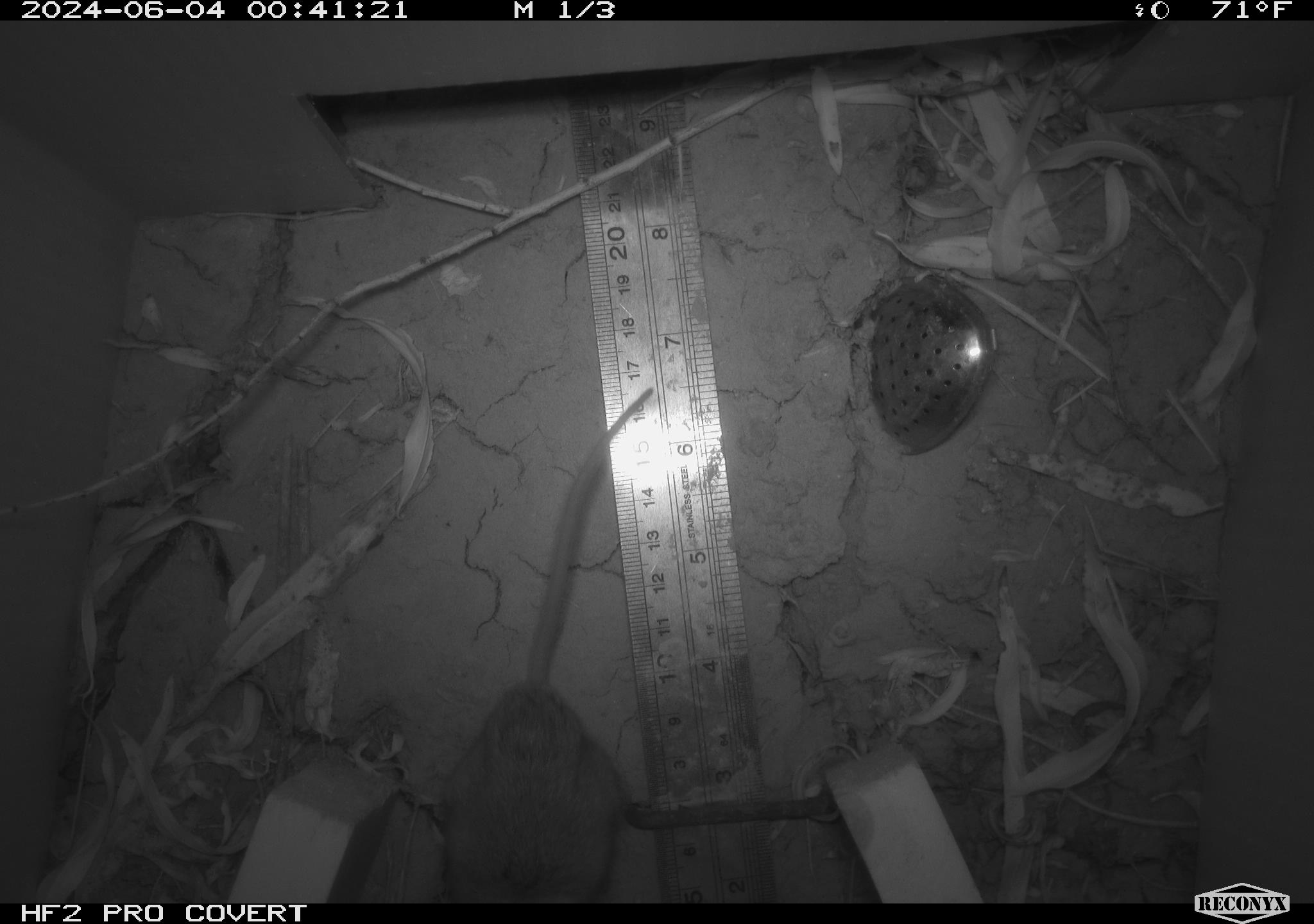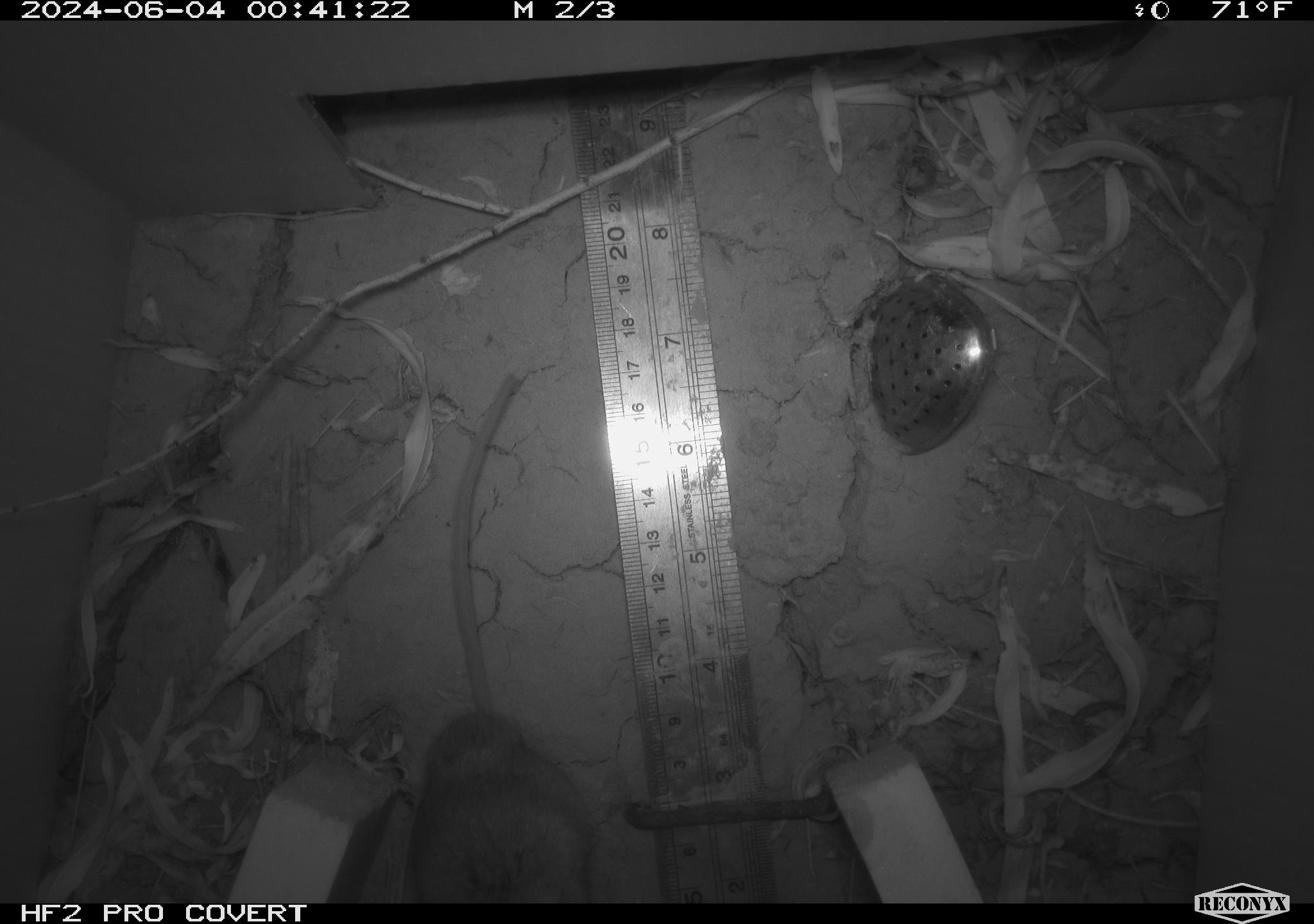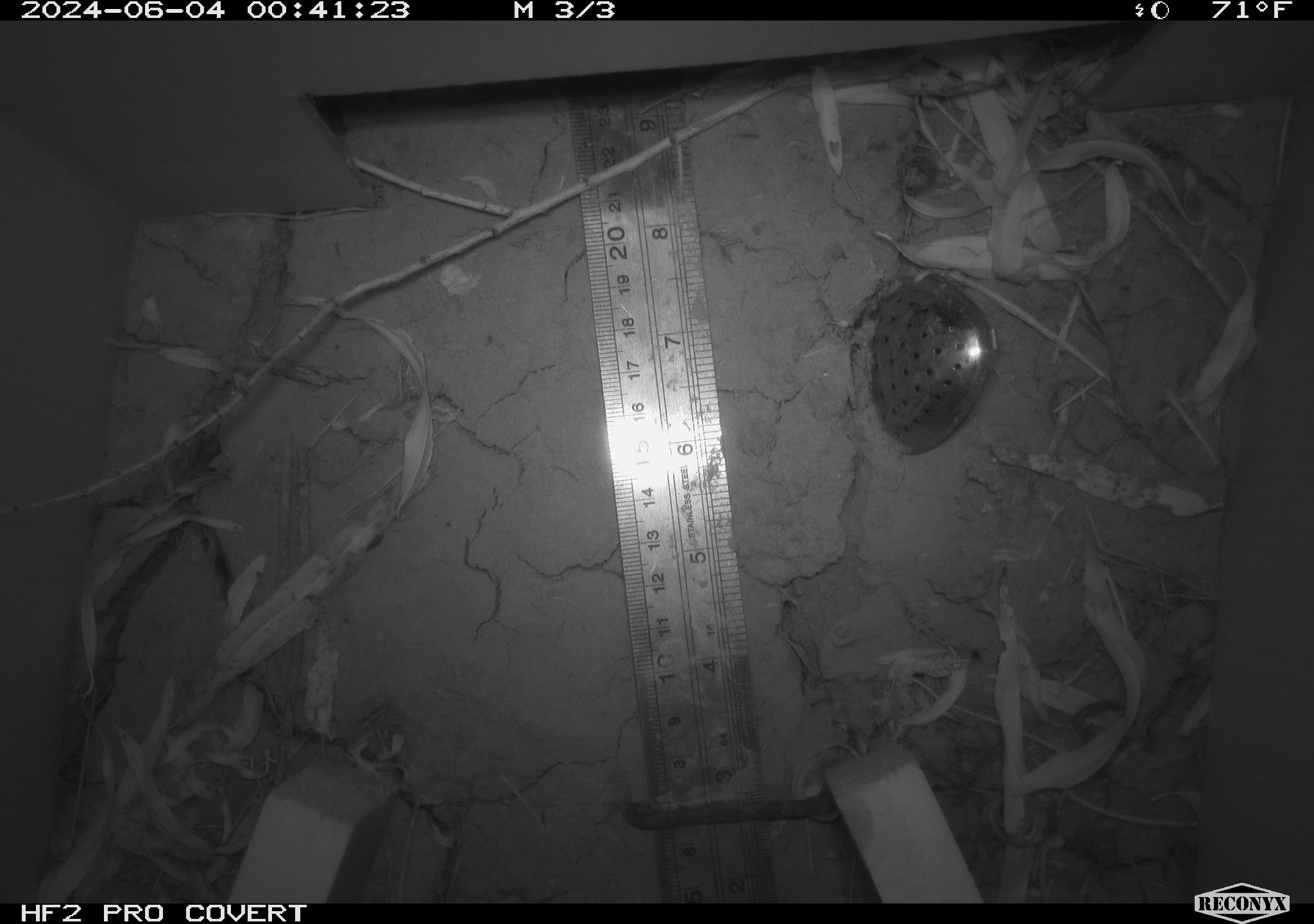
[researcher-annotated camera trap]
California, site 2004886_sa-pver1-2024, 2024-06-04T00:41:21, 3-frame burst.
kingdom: Animalia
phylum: Chordata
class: Mammalia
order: Rodentia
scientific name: Rodentia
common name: mouse species